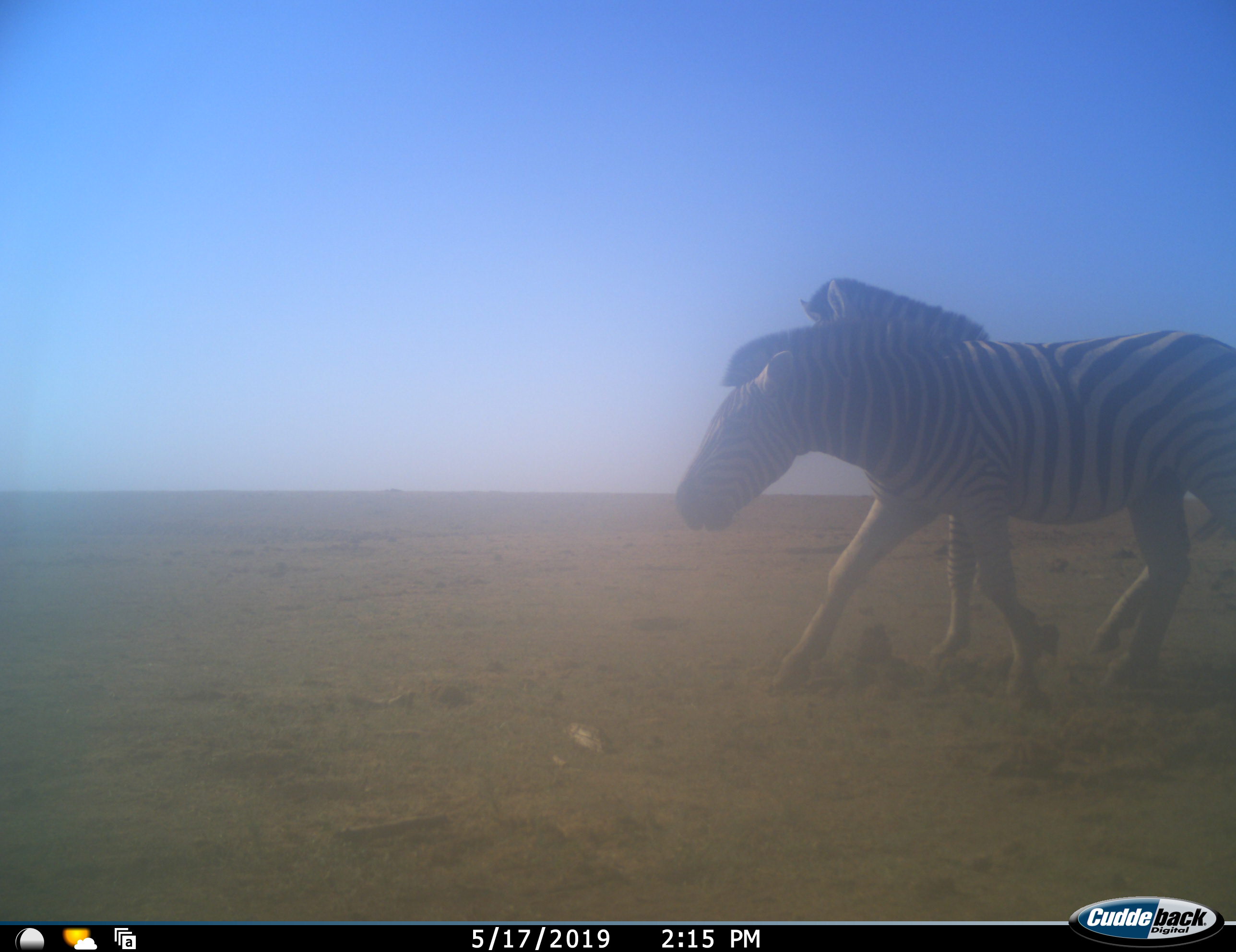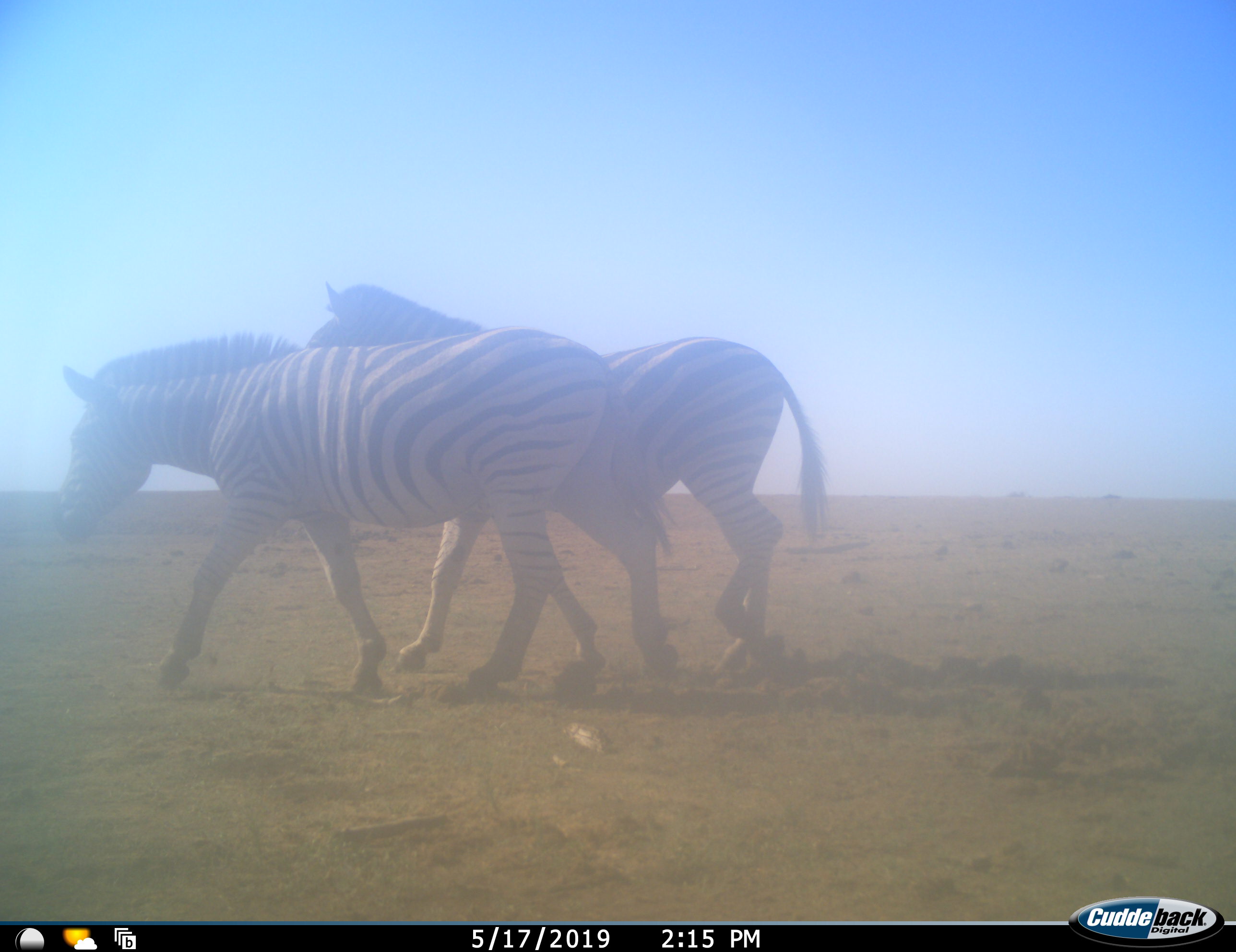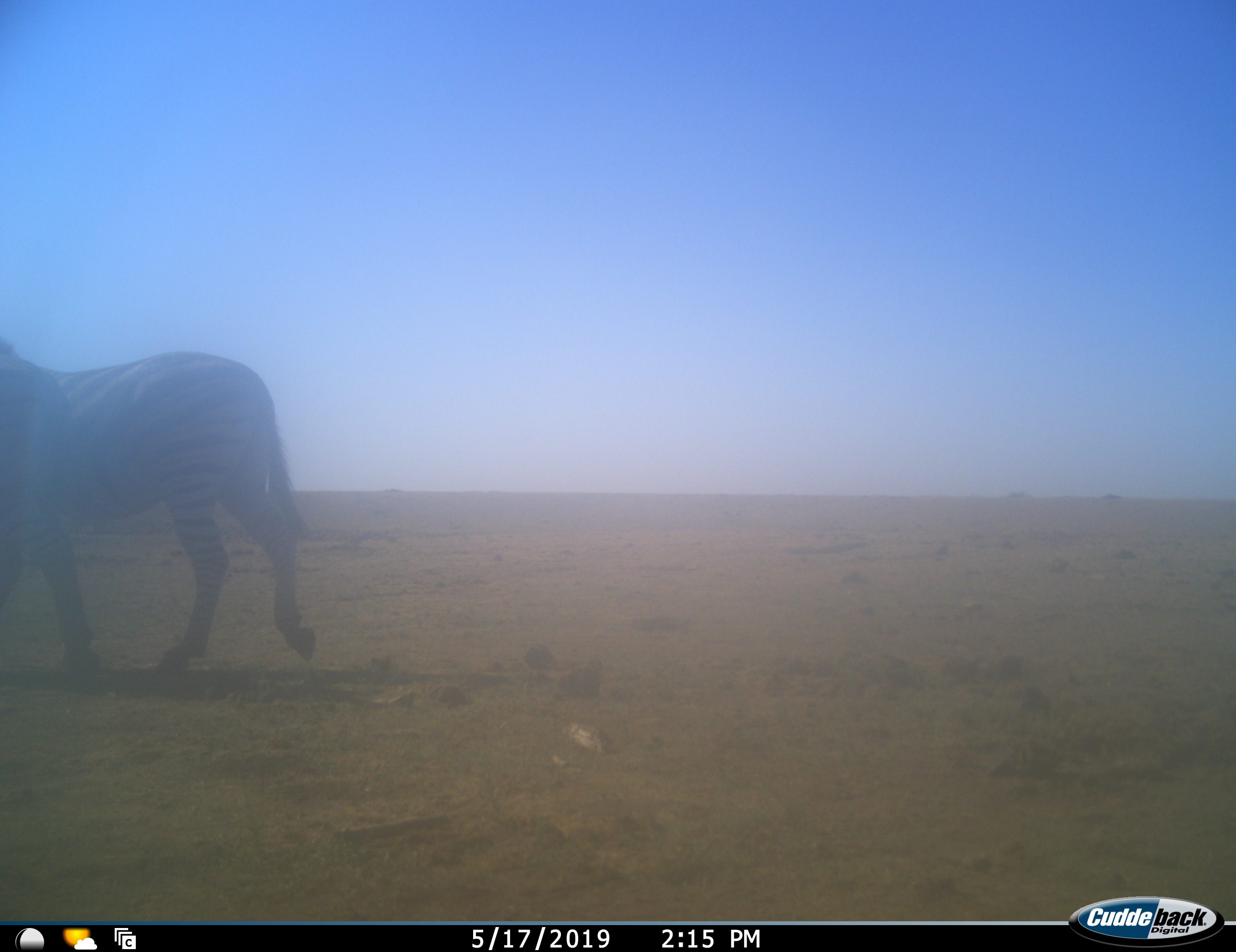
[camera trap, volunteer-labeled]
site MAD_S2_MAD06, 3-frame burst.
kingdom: Animalia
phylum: Chordata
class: Mammalia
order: Perissodactyla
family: Equidae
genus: Equus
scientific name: Equus quagga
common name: plains zebra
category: zebraplains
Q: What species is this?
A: Zebraplains (plains zebra) (Equus quagga).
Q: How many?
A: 2.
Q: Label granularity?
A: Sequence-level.